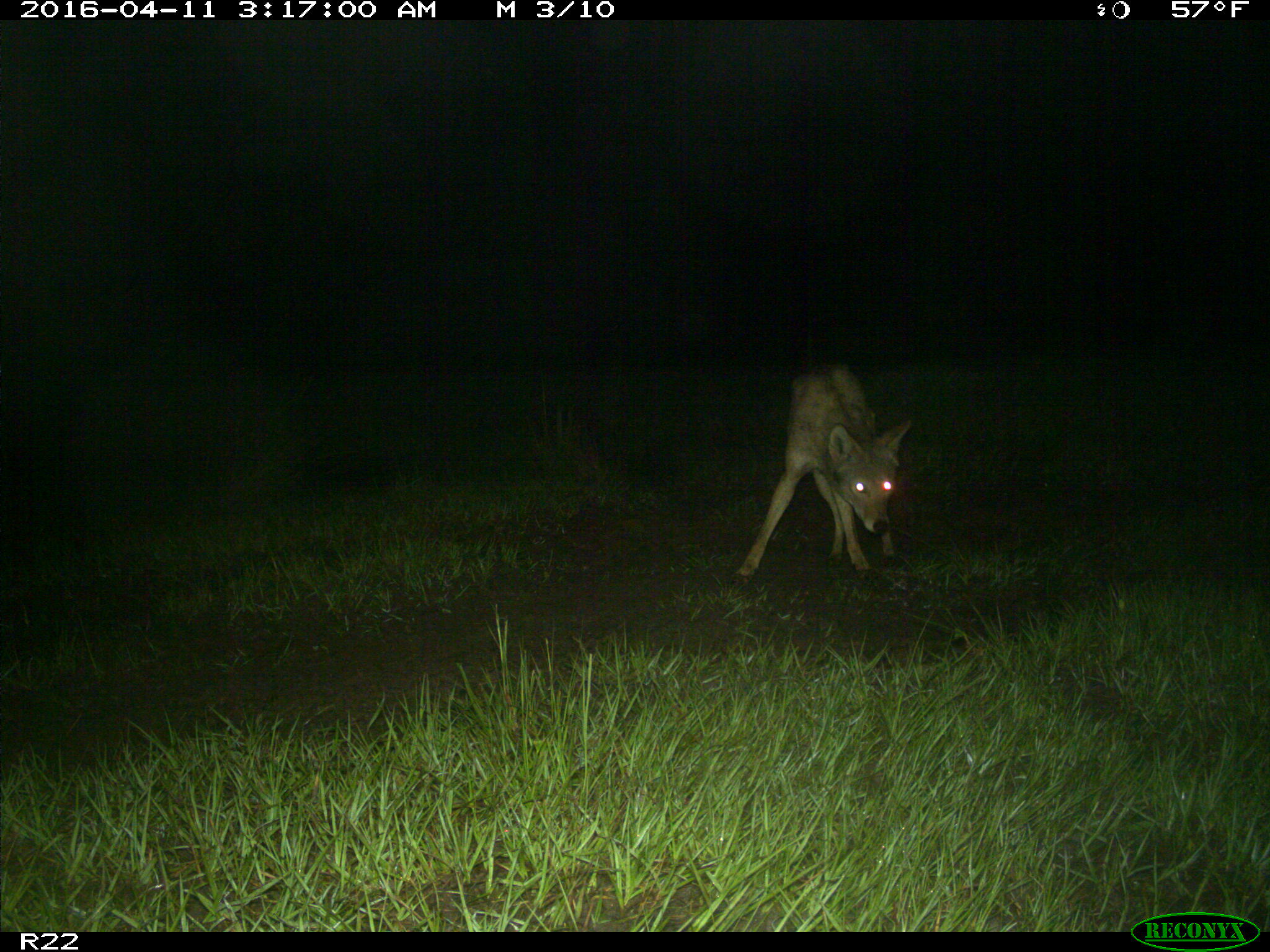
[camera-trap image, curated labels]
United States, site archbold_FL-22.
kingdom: Animalia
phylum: Chordata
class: Mammalia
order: Carnivora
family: Canidae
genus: Canis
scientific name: Canis latrans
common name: coyote